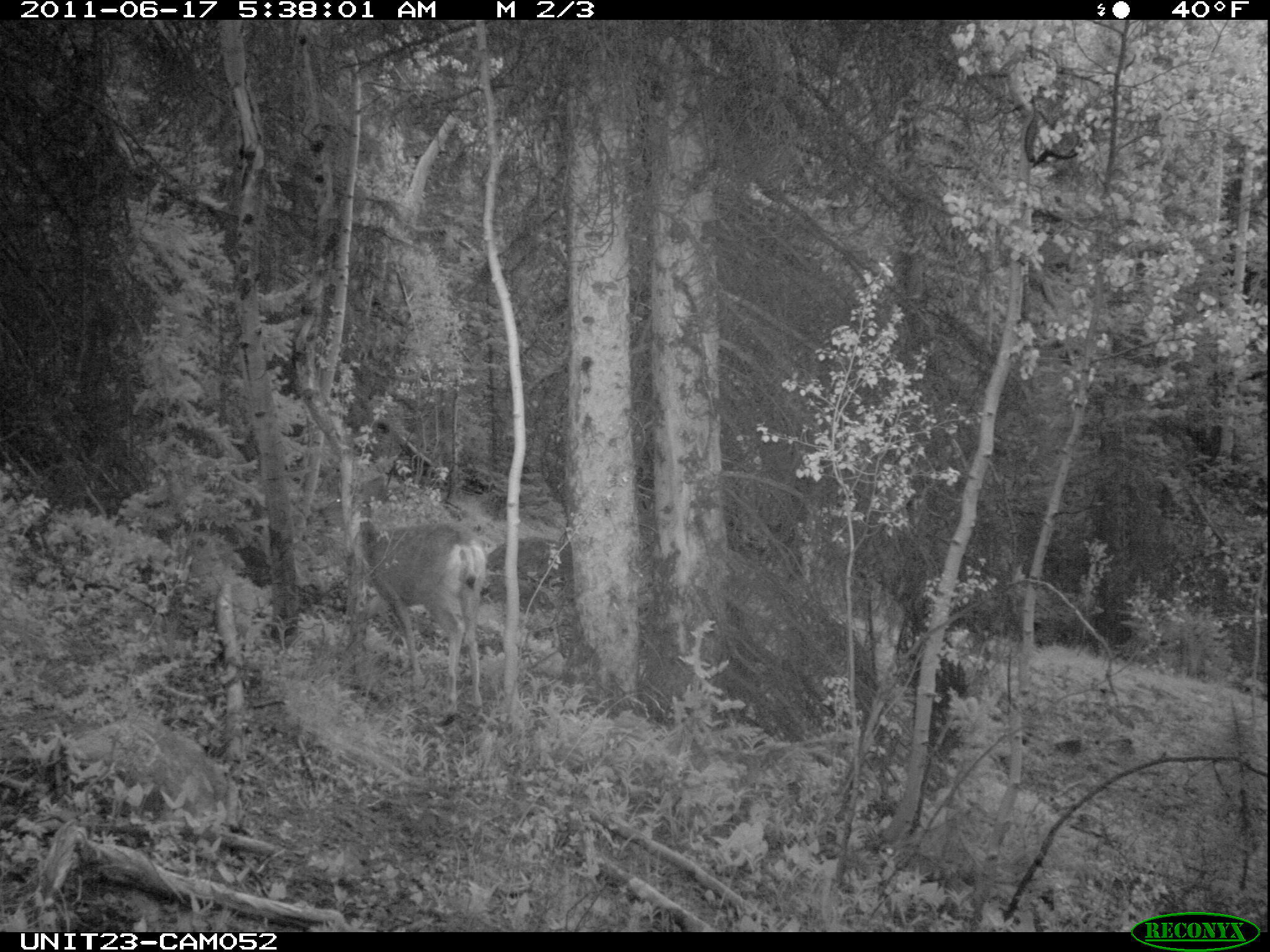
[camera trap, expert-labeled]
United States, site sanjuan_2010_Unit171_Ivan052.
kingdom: Animalia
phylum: Chordata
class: Mammalia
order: Artiodactyla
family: Cervidae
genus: Odocoileus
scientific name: Odocoileus hemionus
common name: mule deer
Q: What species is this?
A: Odocoileus hemionus (mule deer).